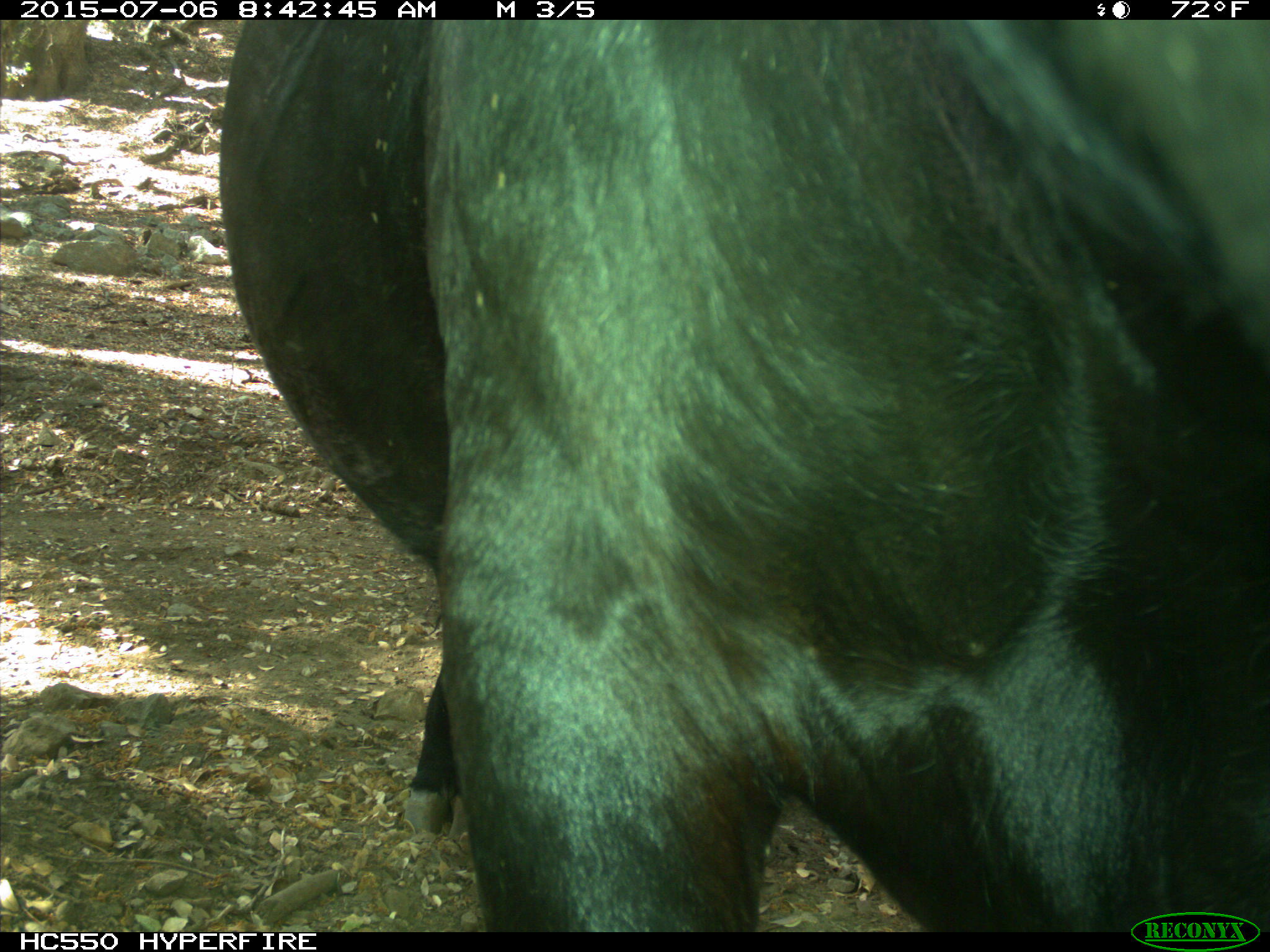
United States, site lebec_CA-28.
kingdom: Animalia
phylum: Chordata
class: Mammalia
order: Artiodactyla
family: Bovidae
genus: Bos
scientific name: Bos taurus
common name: domestic cow